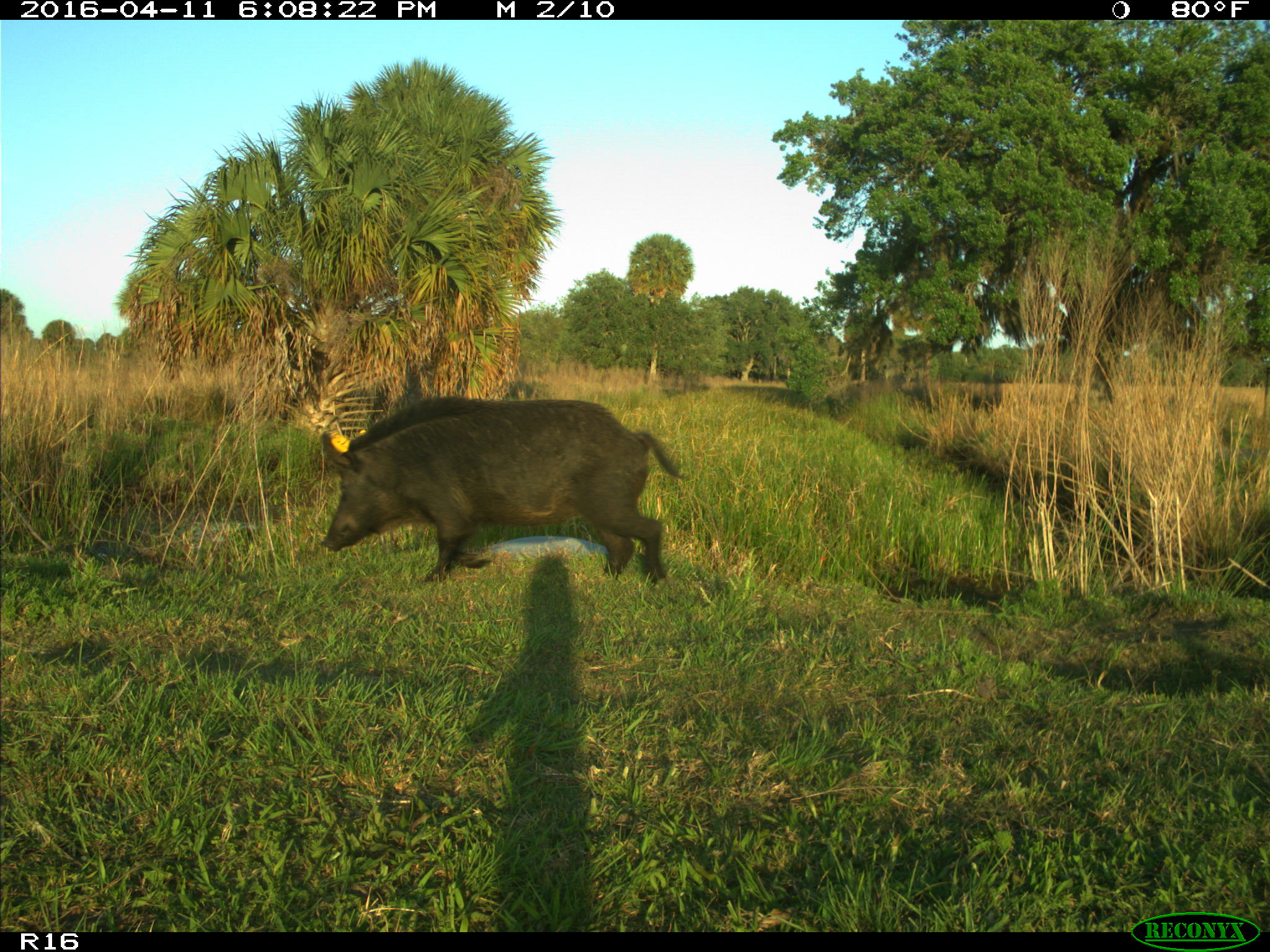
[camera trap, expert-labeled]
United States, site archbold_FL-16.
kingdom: Animalia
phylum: Chordata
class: Mammalia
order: Artiodactyla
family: Suidae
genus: Sus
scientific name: Sus scrofa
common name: wild boar